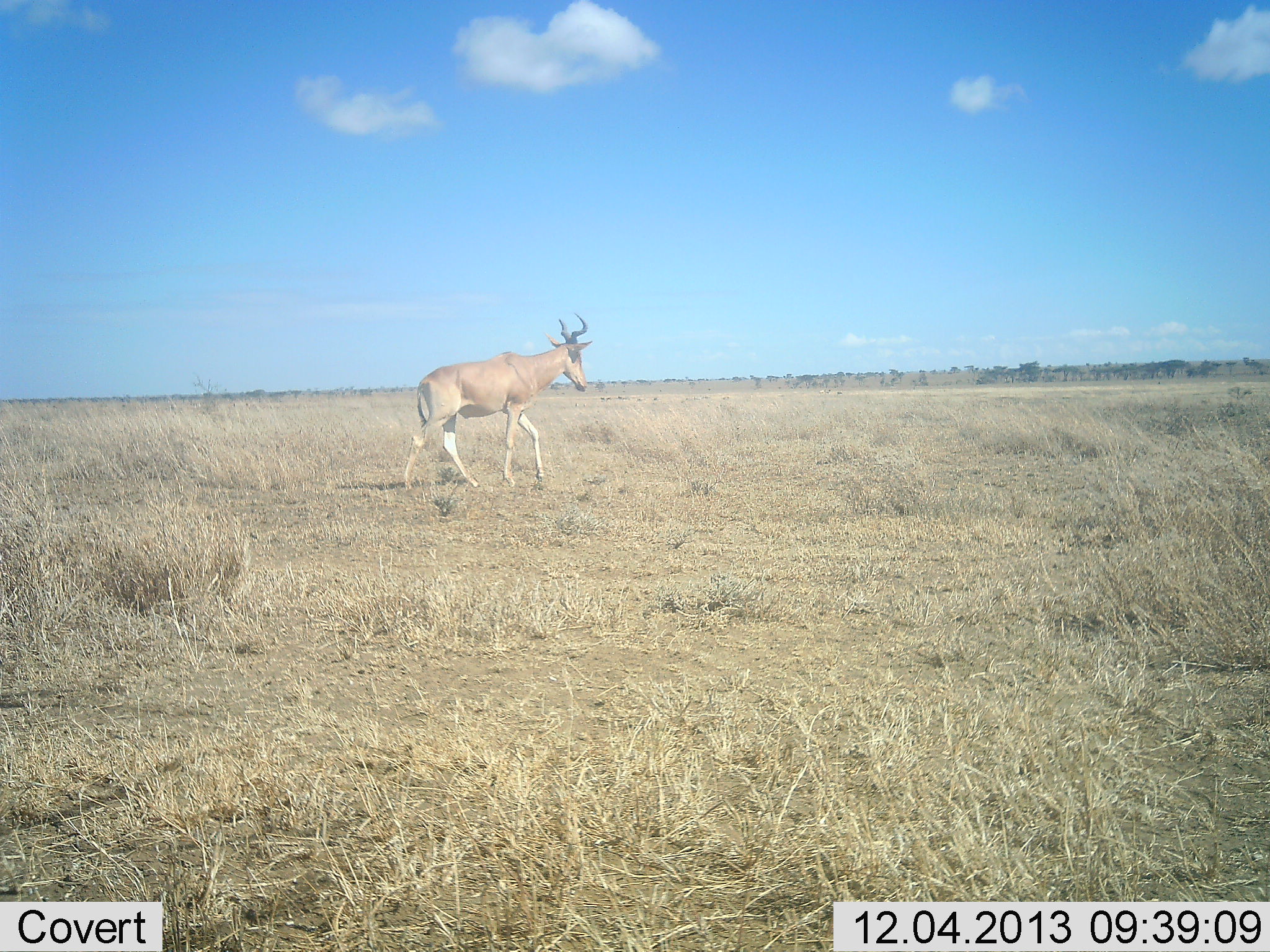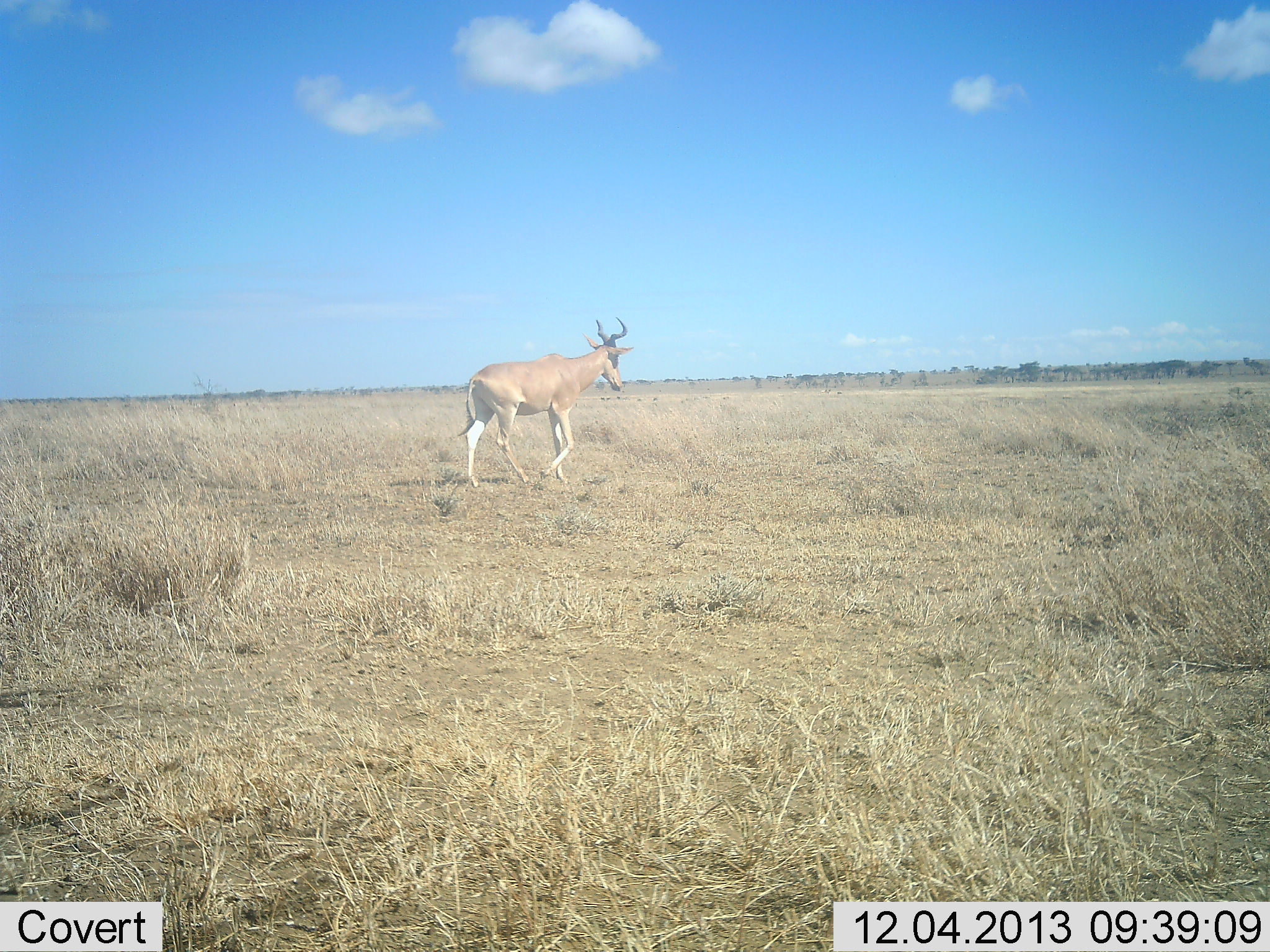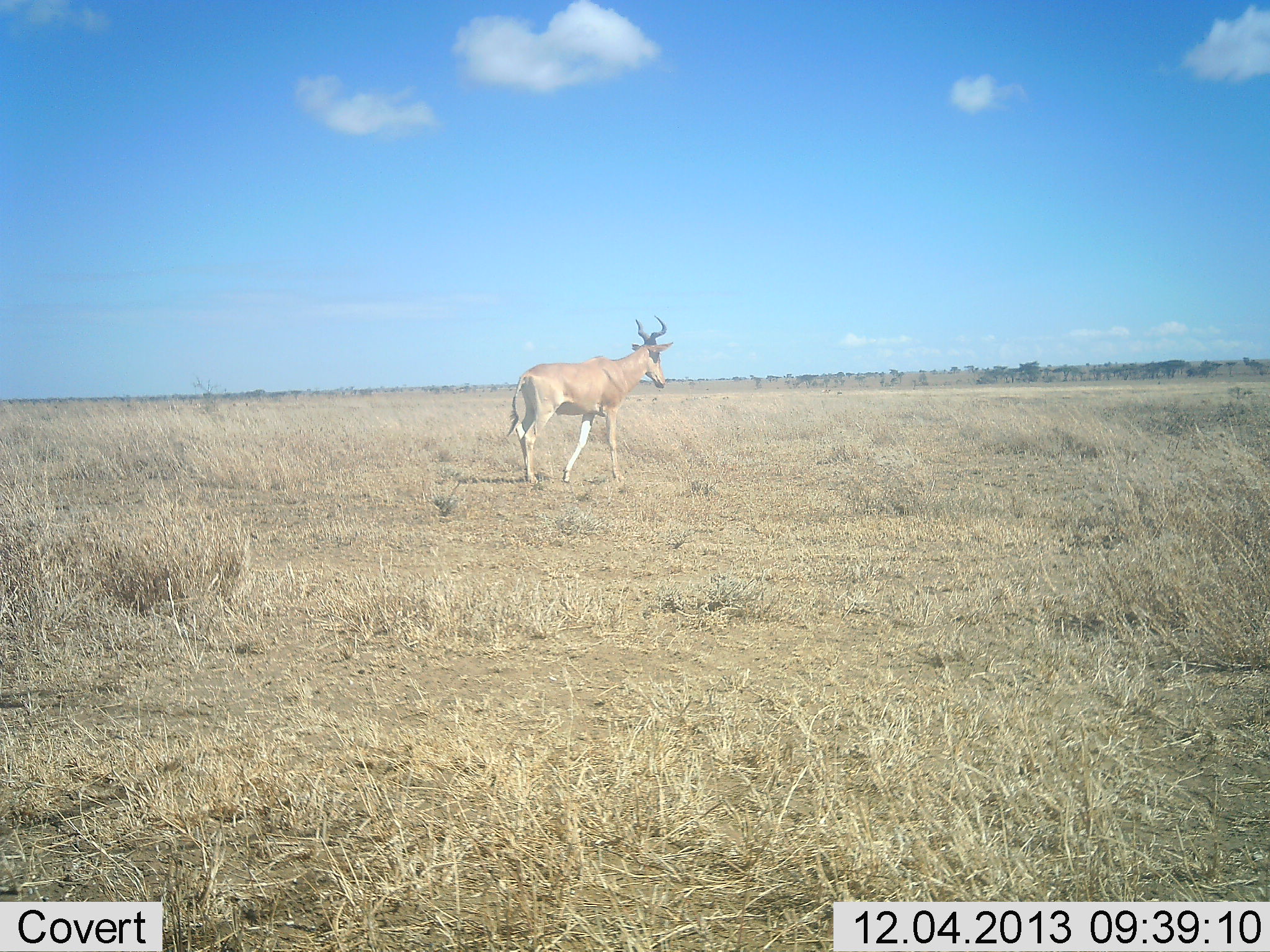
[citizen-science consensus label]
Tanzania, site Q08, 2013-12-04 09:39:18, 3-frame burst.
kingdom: Animalia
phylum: Chordata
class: Mammalia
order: Artiodactyla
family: Bovidae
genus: Alcelaphus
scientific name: Alcelaphus buselaphus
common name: hartebeest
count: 1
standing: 10%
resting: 0%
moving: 90%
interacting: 0%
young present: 0%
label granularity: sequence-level